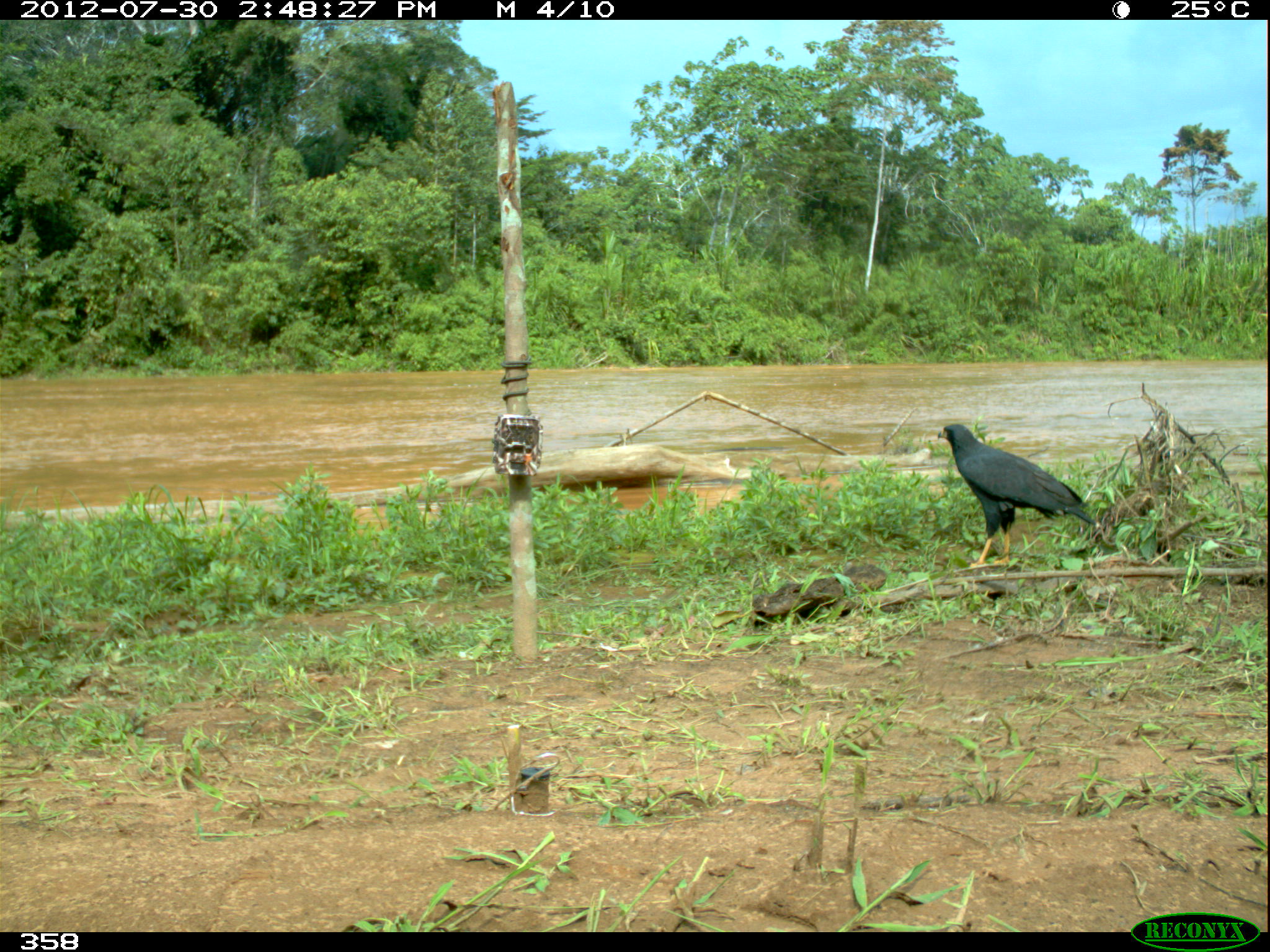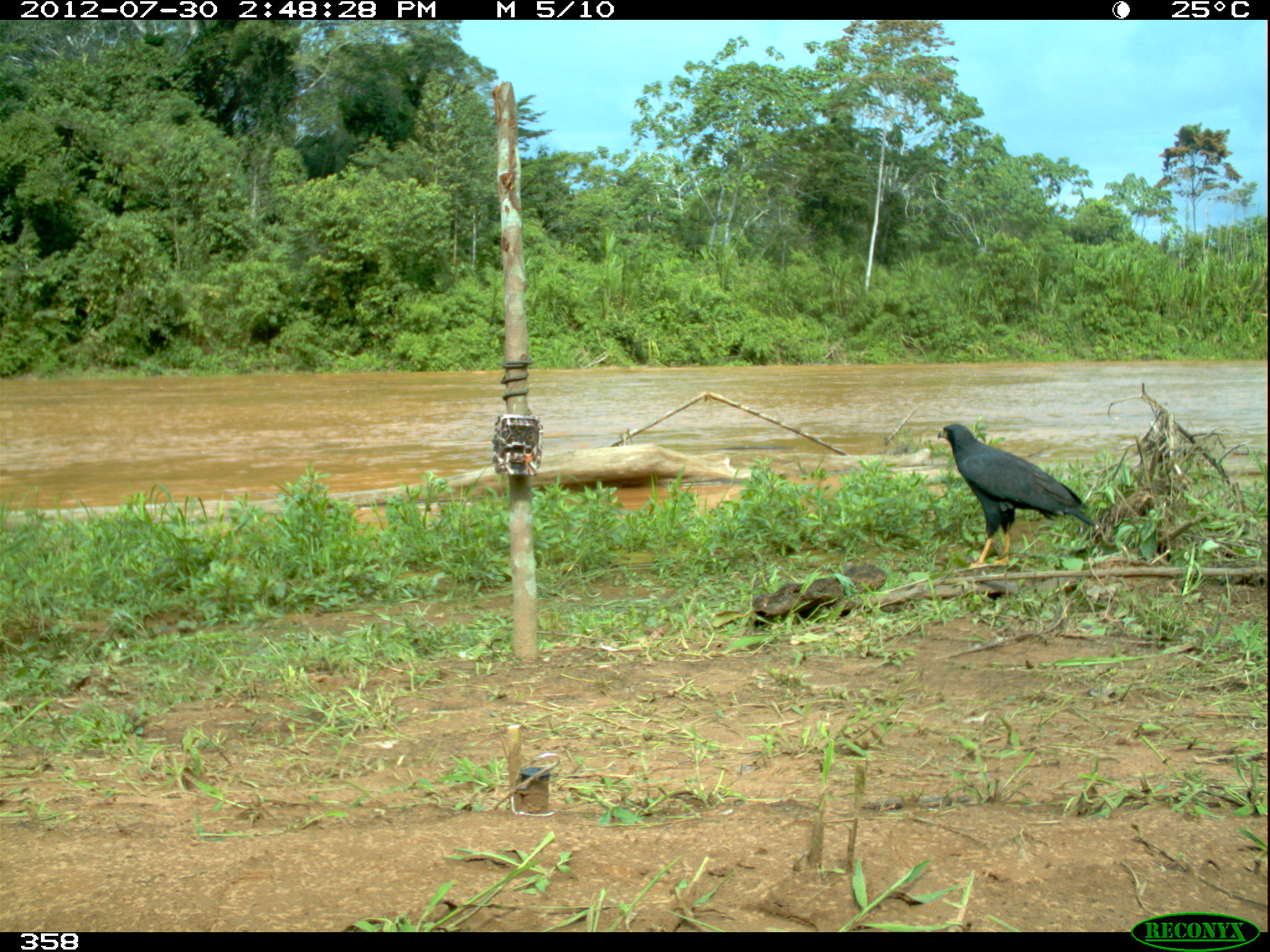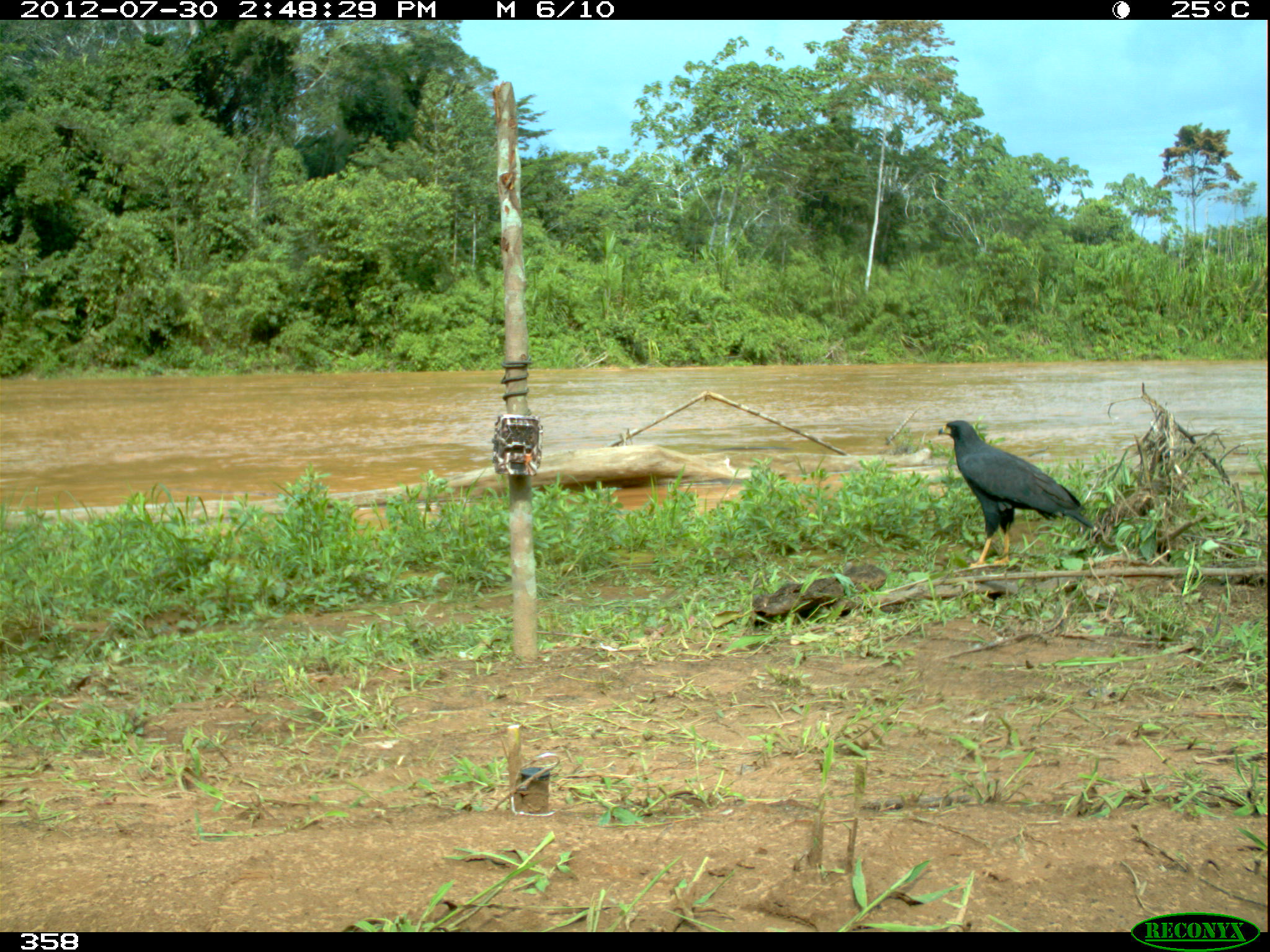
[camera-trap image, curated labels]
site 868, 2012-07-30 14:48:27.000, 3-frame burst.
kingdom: Animalia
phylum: Chordata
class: Aves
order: Accipitriformes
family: Accipitridae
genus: Buteogallus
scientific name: Buteogallus urubitinga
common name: great black hawk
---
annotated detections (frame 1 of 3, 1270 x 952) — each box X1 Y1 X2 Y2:
buteogallus urubitinga: 935 423 1098 569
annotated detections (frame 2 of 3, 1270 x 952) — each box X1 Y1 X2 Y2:
buteogallus urubitinga: 937 423 1099 568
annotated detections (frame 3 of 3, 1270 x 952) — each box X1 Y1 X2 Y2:
buteogallus urubitinga: 937 420 1095 568